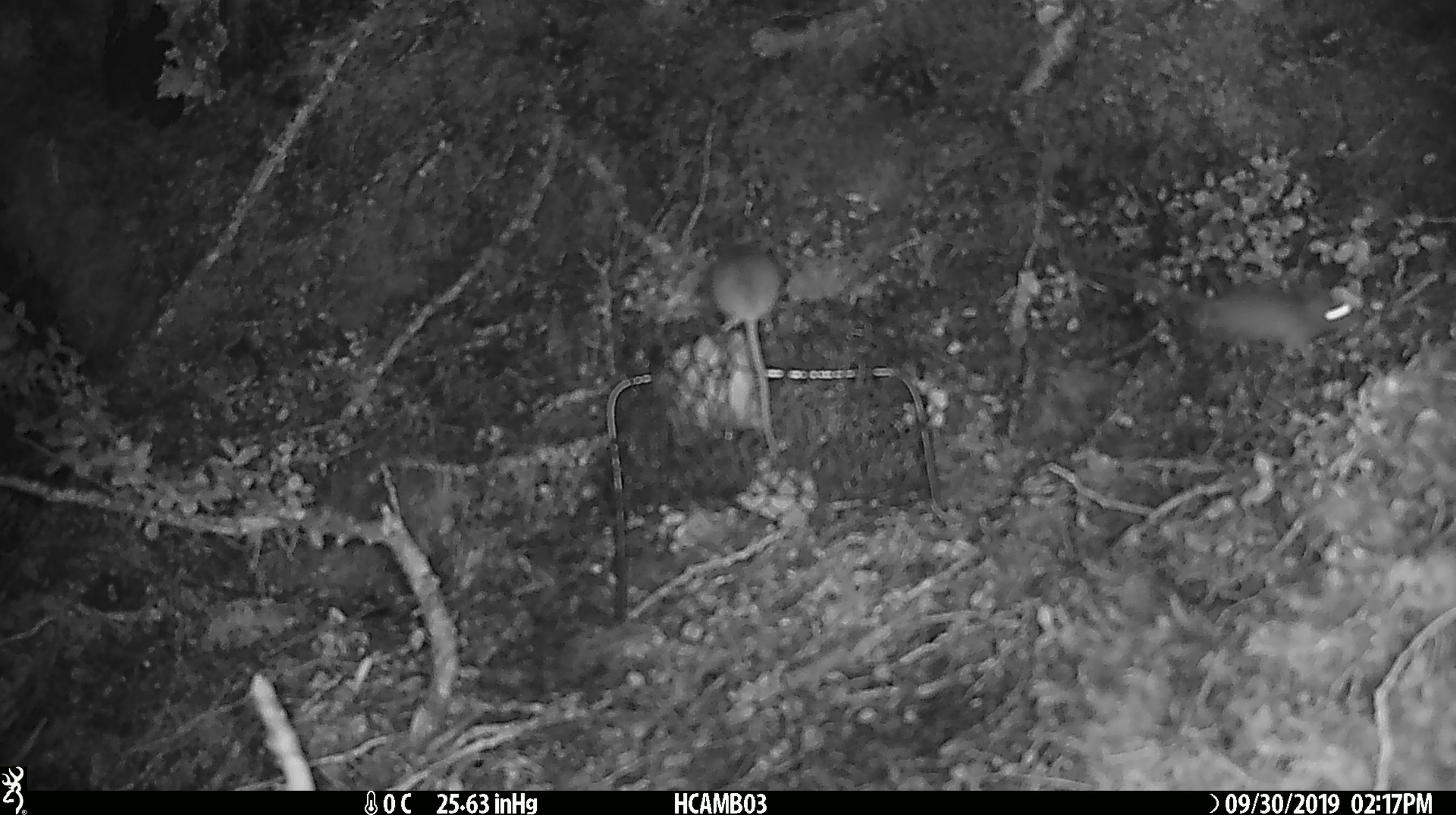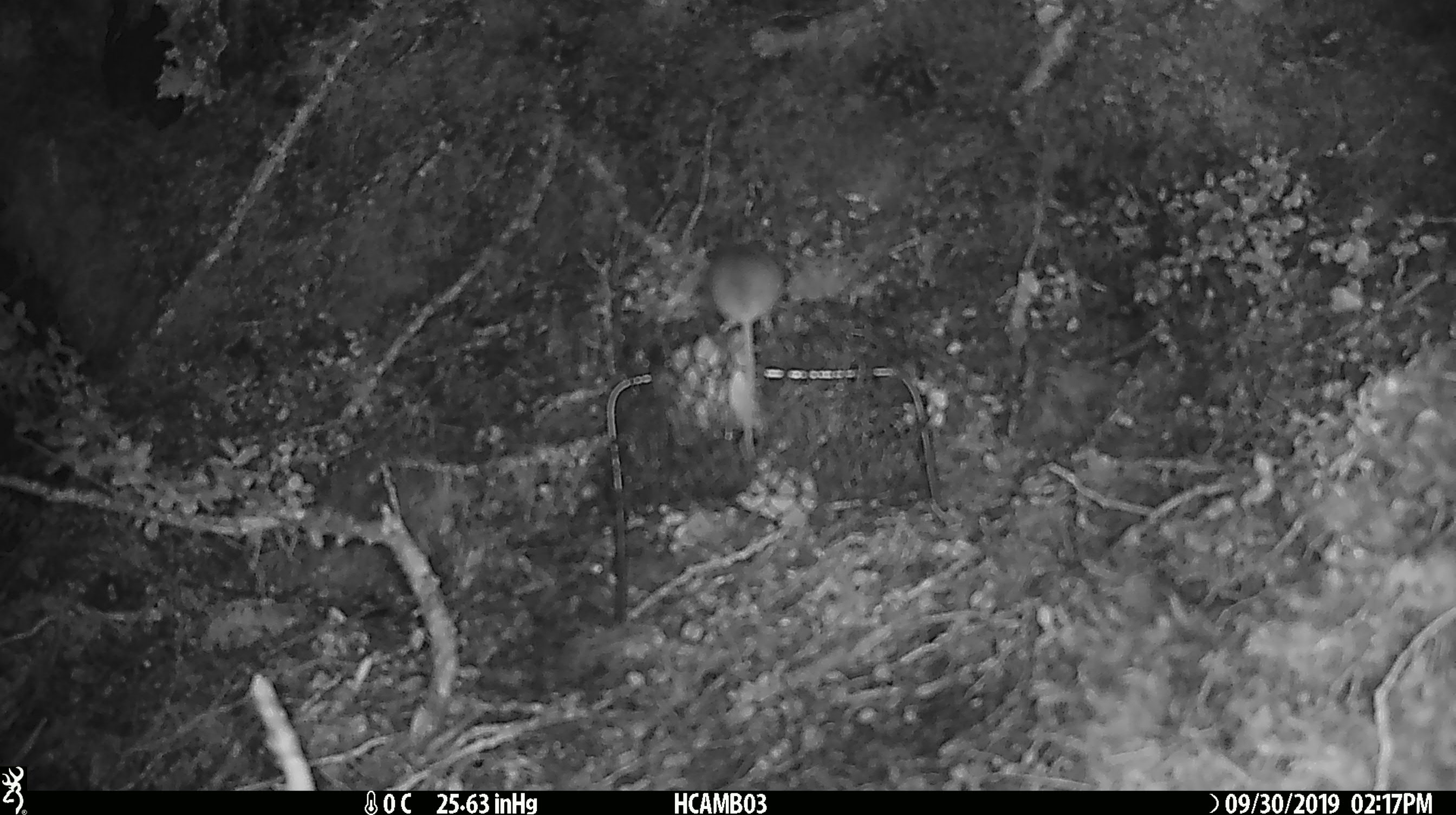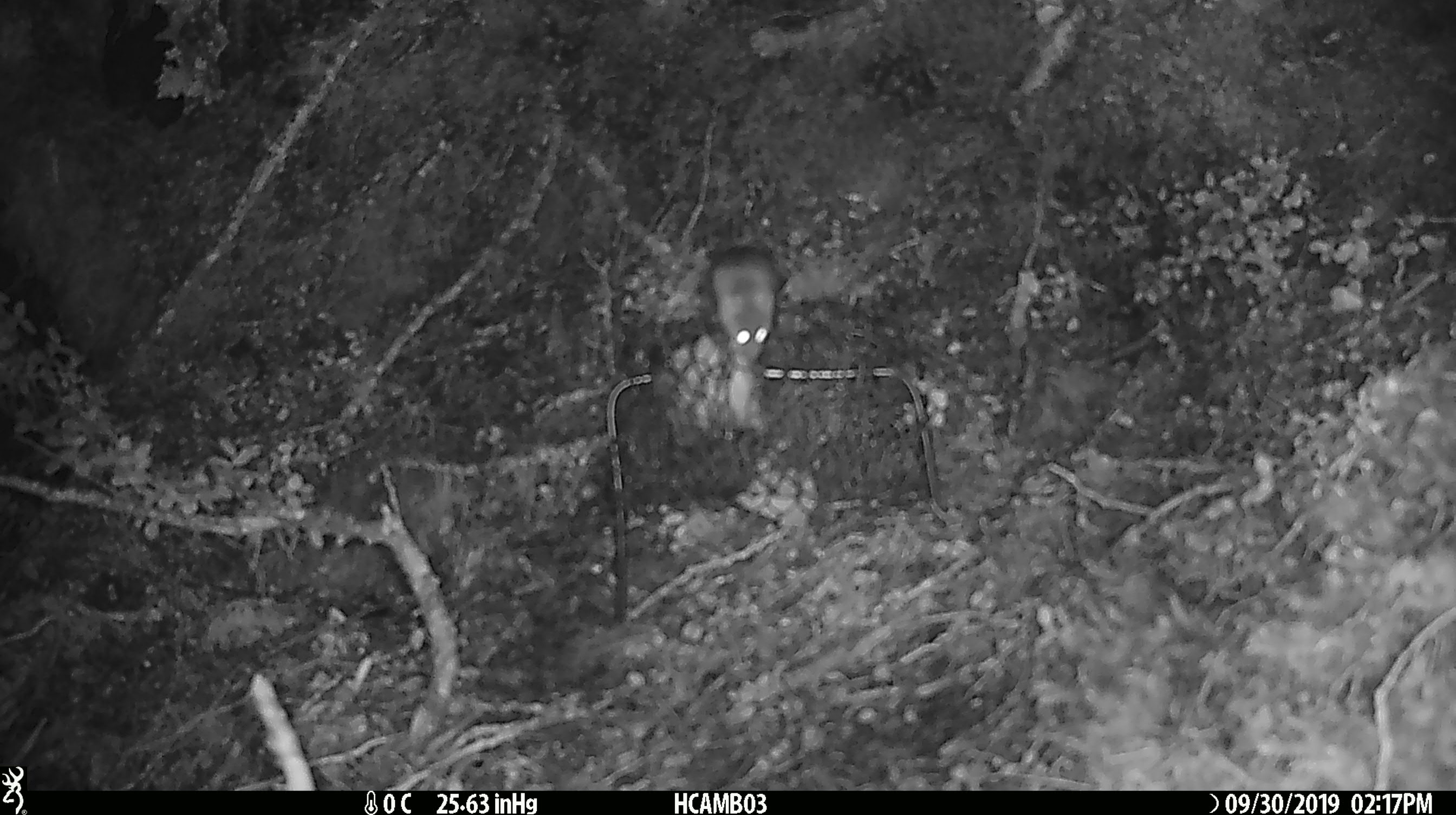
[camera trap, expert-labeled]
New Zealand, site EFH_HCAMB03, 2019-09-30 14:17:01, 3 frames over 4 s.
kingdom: Animalia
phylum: Chordata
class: Mammalia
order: Rodentia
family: Muridae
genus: Mus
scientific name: Mus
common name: mouse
Mouse (Mus).